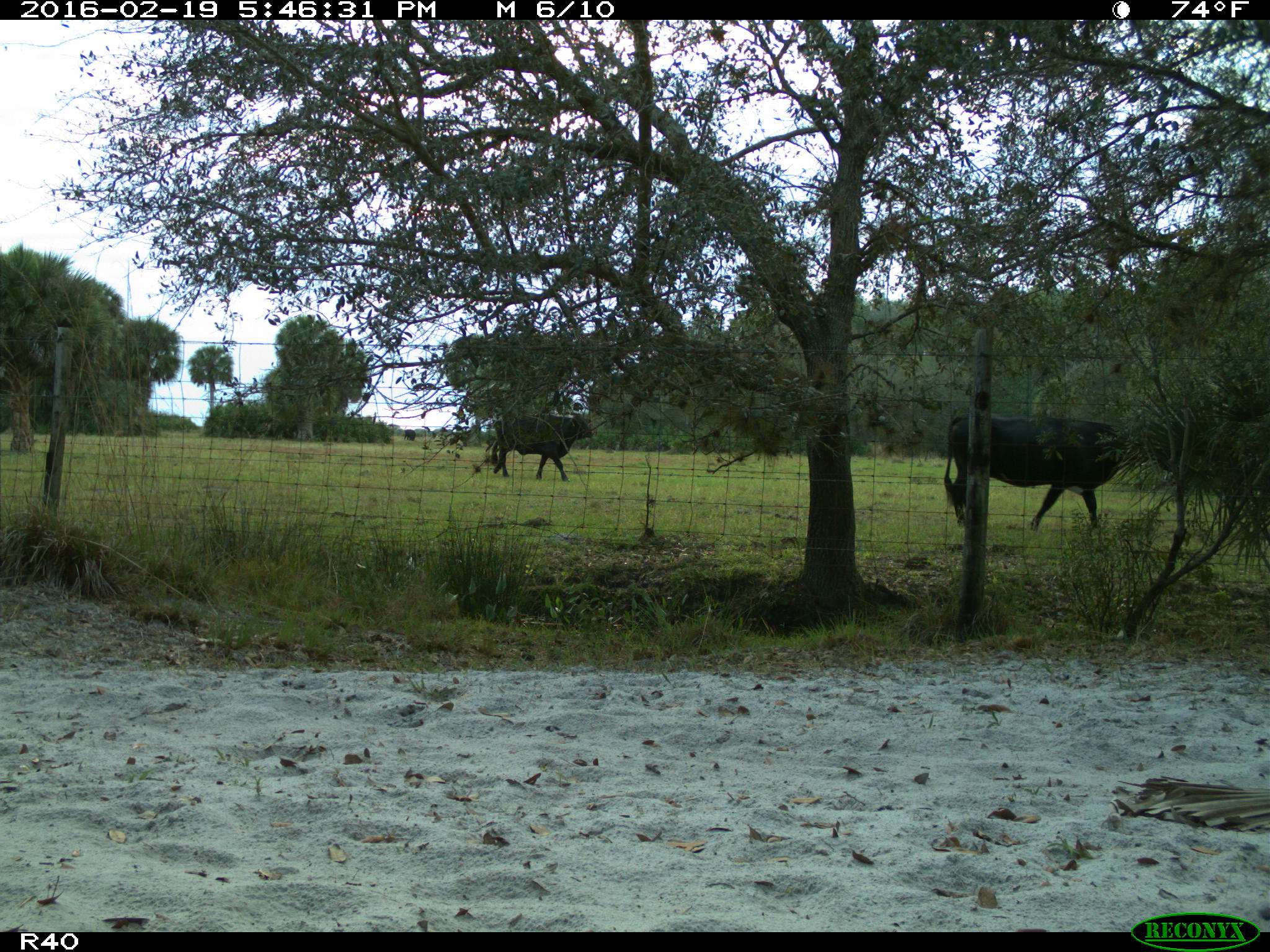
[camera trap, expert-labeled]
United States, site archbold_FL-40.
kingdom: Animalia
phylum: Chordata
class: Mammalia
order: Artiodactyla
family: Bovidae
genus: Bos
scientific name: Bos taurus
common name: domestic cow